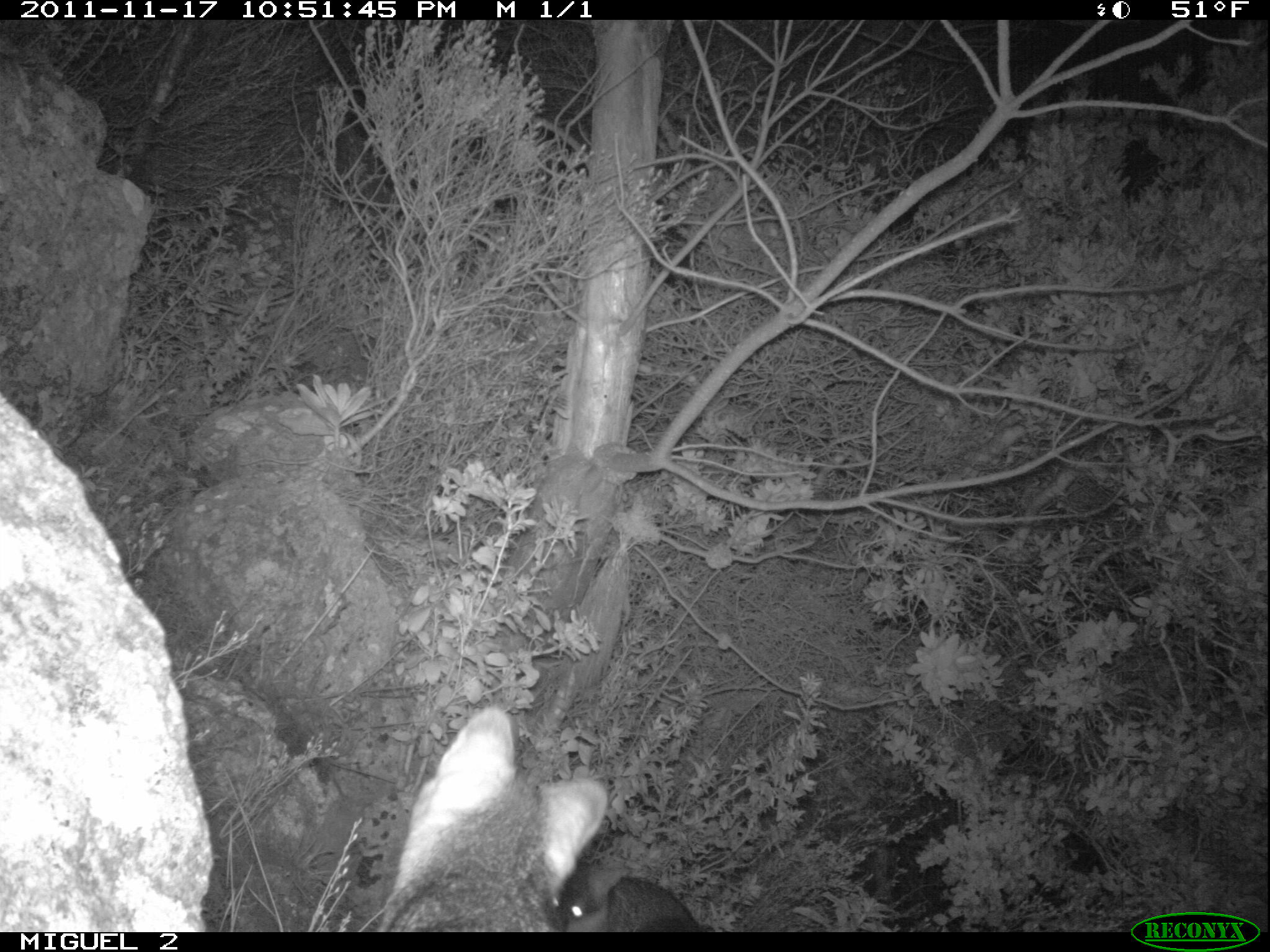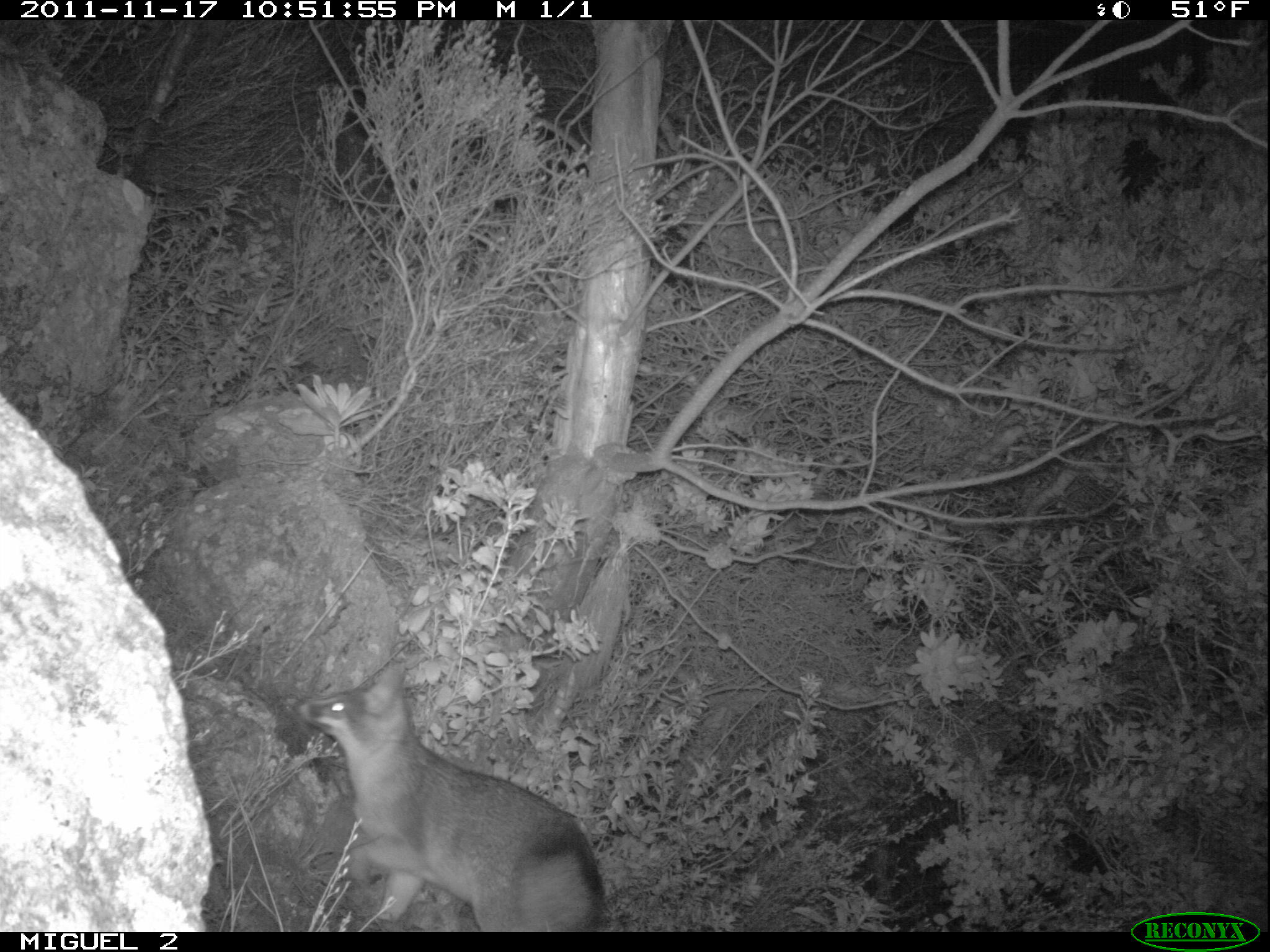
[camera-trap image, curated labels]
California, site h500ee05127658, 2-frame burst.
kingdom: Animalia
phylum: Chordata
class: Mammalia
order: Carnivora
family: Canidae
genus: Urocyon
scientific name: Urocyon littoralis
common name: island fox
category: fox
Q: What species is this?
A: Fox (island fox) (Urocyon littoralis).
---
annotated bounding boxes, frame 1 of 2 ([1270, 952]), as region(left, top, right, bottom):
fox: region(376, 705, 717, 932)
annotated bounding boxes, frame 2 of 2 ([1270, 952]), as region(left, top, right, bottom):
fox: region(294, 662, 606, 932)